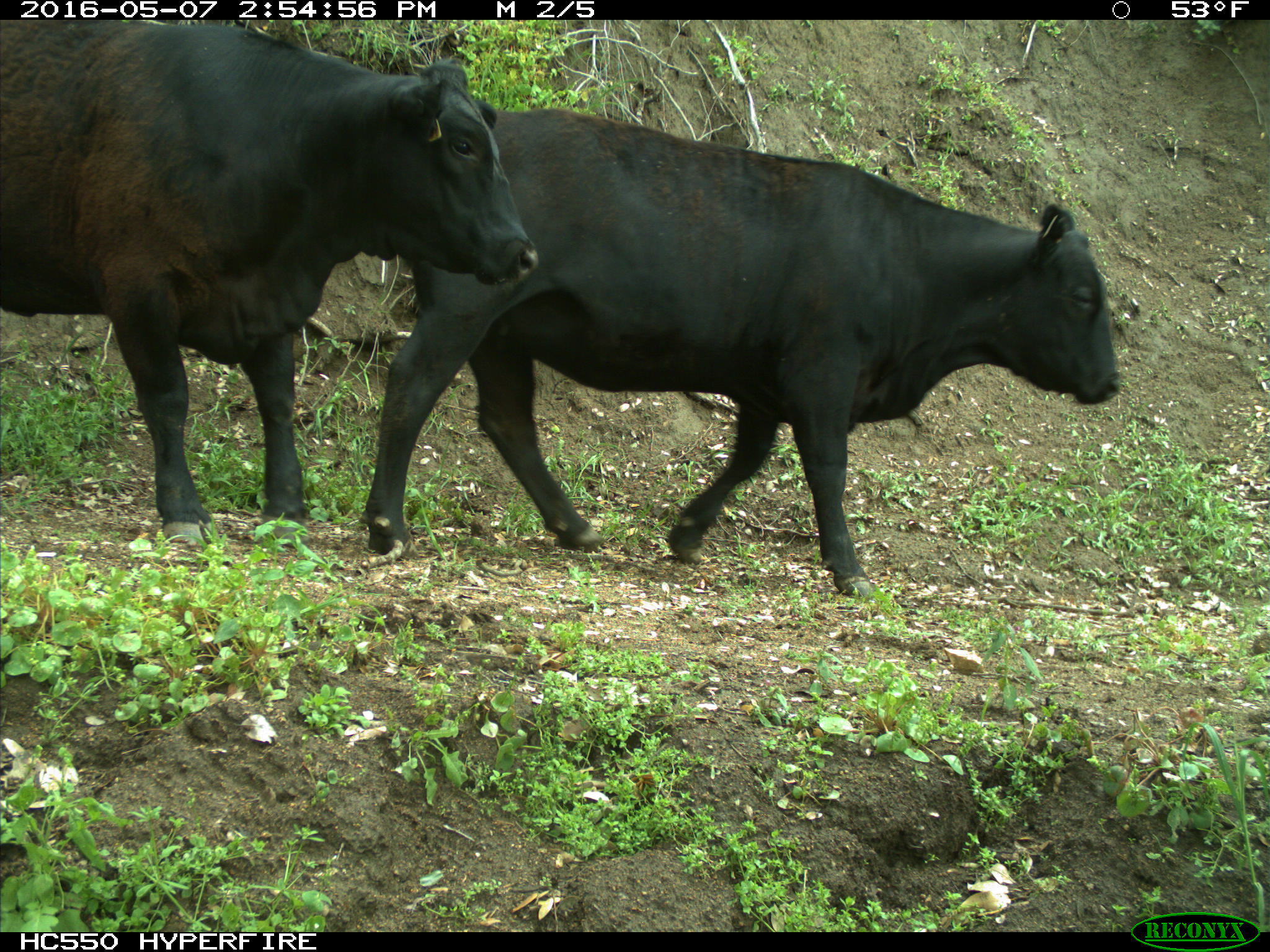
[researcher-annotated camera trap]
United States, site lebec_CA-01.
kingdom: Animalia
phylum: Chordata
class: Mammalia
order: Artiodactyla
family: Bovidae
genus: Bos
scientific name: Bos taurus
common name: domestic cow